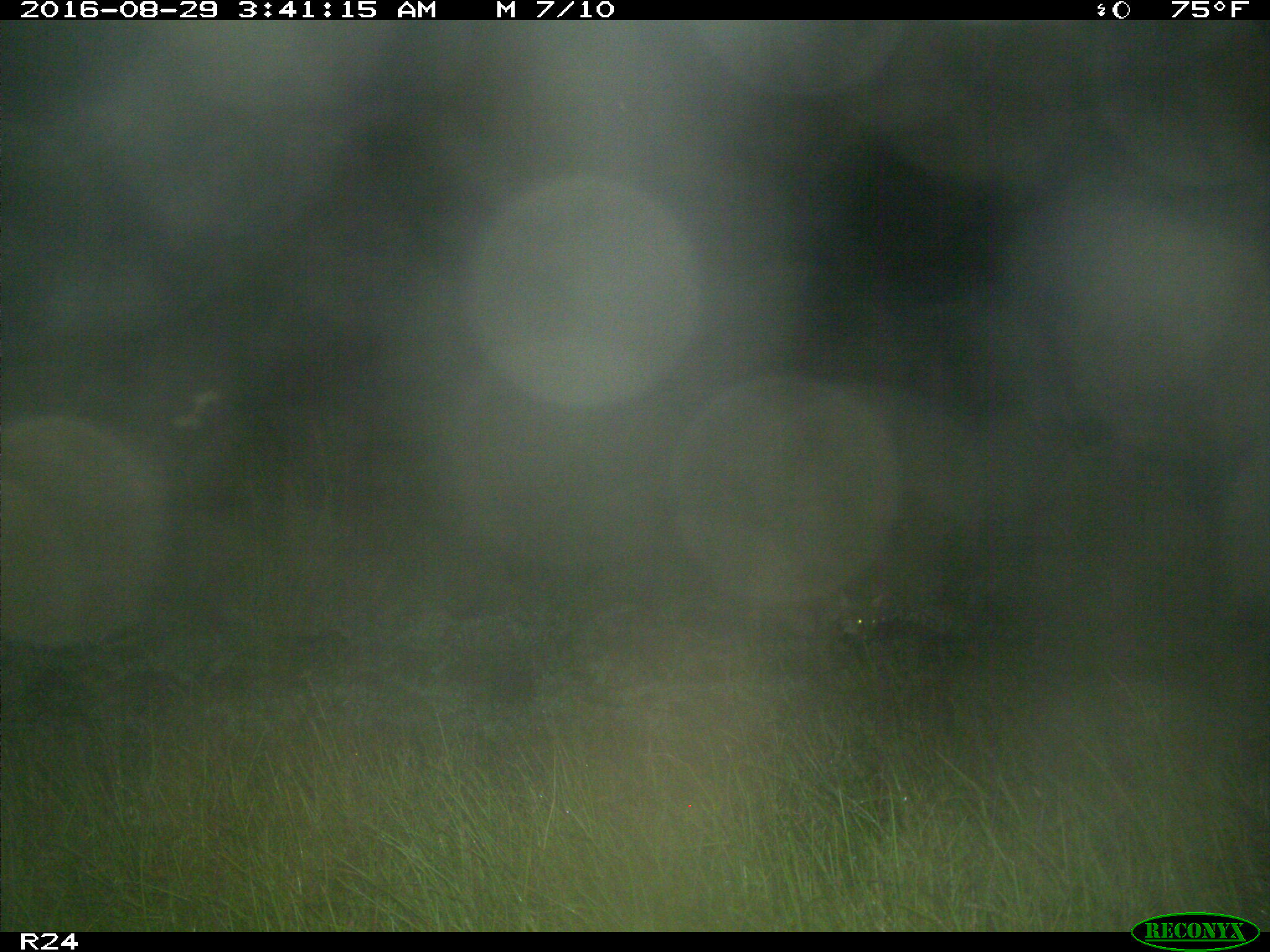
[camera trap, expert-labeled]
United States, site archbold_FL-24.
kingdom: Animalia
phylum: Chordata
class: Mammalia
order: Carnivora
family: Felidae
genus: Lynx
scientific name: Lynx rufus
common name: bobcat